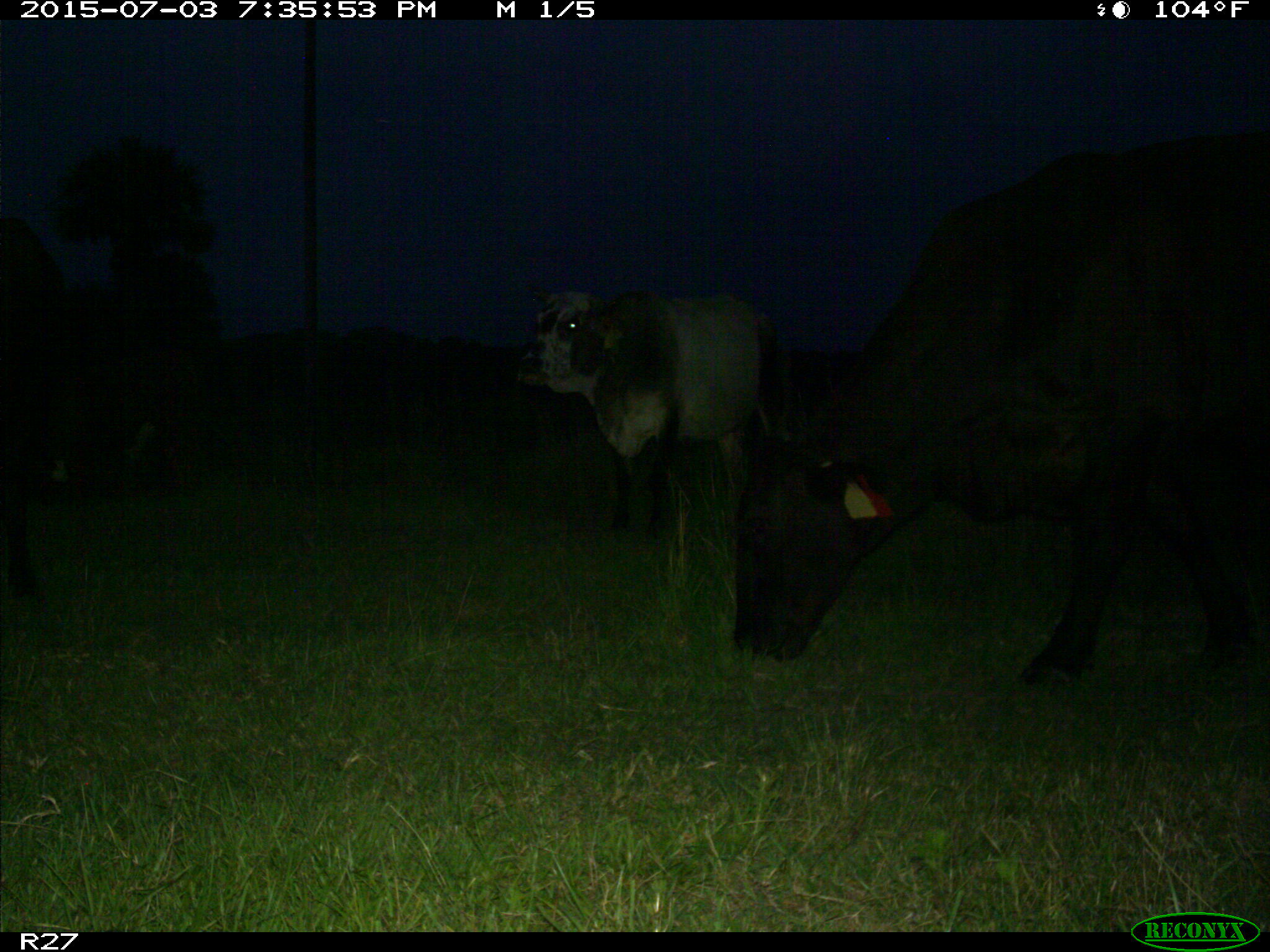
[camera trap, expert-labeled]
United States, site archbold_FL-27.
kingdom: Animalia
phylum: Chordata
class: Mammalia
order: Artiodactyla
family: Bovidae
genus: Bos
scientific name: Bos taurus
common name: domestic cow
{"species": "Bos taurus (domestic cow)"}